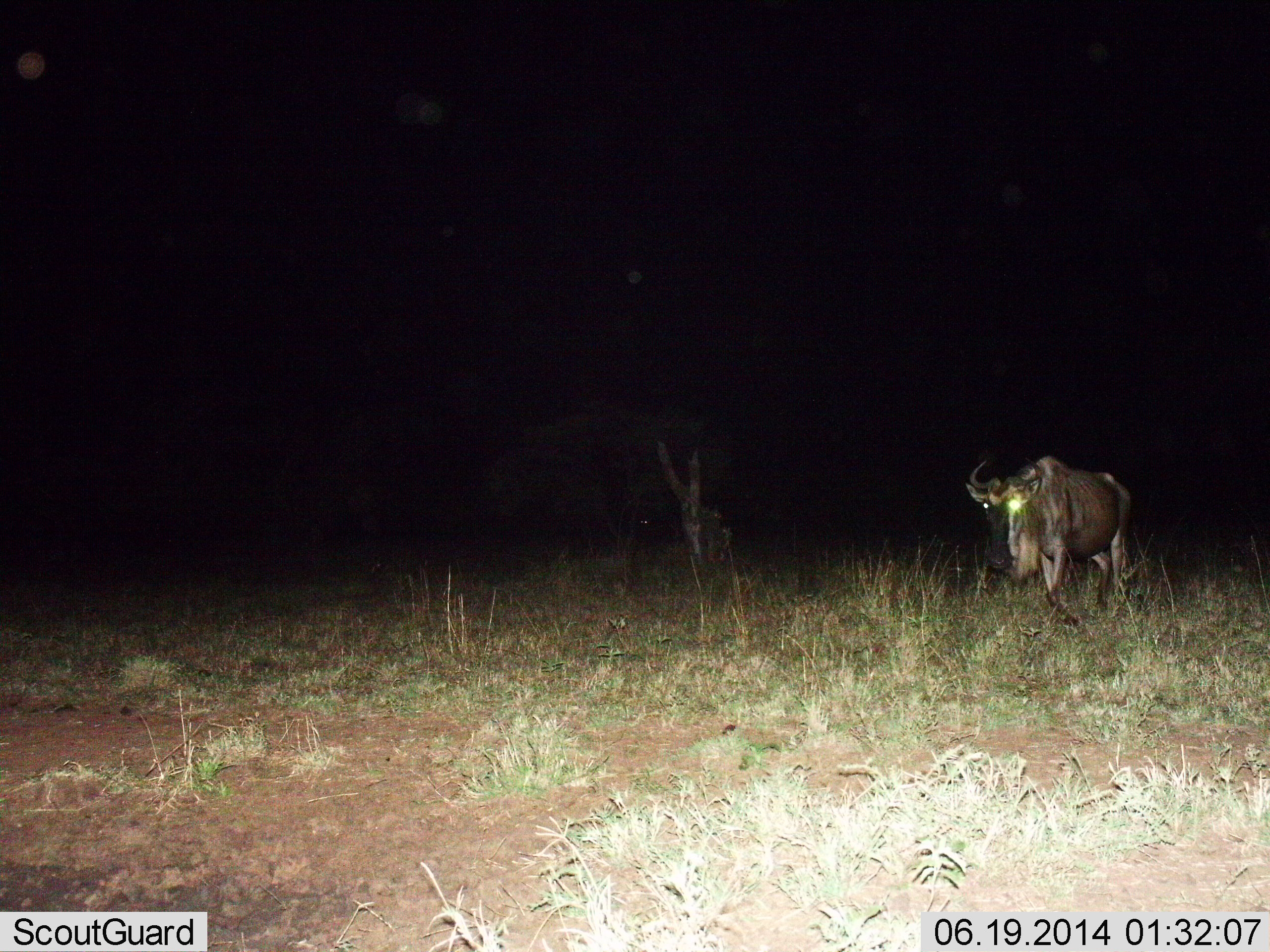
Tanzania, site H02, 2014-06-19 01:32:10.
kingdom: Animalia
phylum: Chordata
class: Mammalia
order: Artiodactyla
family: Bovidae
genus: Connochaetes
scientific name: Connochaetes taurinus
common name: blue wildebeest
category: wildebeest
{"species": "wildebeest (blue wildebeest) (Connochaetes taurinus)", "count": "1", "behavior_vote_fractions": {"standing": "10%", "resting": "0%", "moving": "90%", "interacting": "0%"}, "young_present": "0%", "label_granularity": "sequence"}